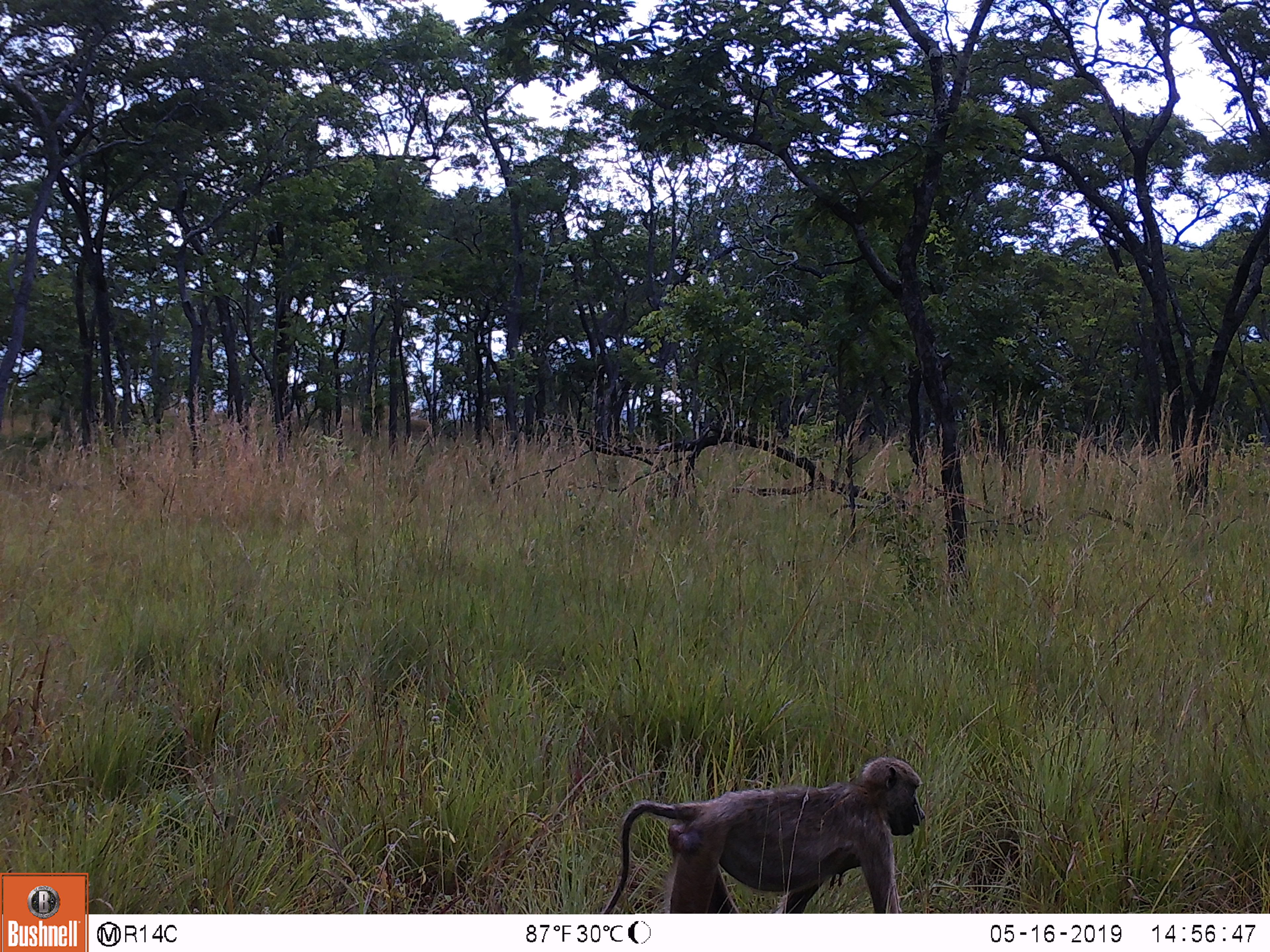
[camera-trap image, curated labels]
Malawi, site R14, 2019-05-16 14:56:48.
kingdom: Animalia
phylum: Chordata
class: Mammalia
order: Primates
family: Cercopithecidae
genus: Papio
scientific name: Papio cynocephalus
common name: yellow baboon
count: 1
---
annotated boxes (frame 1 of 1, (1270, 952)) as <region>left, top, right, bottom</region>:
yellow baboon: <region>604, 750, 929, 910</region>